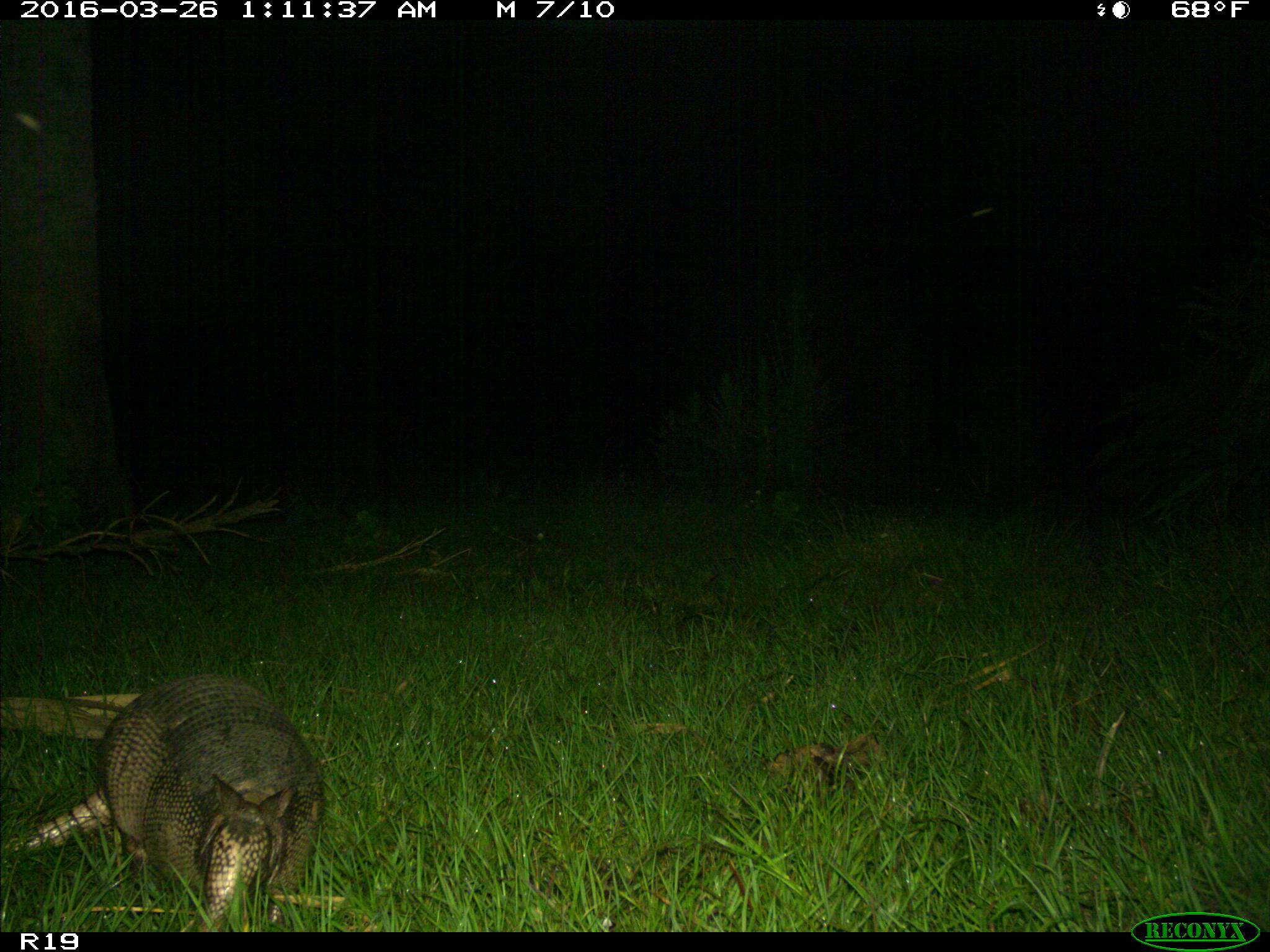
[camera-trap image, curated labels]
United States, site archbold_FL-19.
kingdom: Animalia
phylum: Chordata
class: Mammalia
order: Cingulata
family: Dasypodidae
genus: Dasypus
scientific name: Dasypus novemcinctus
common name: nine-banded armadillo